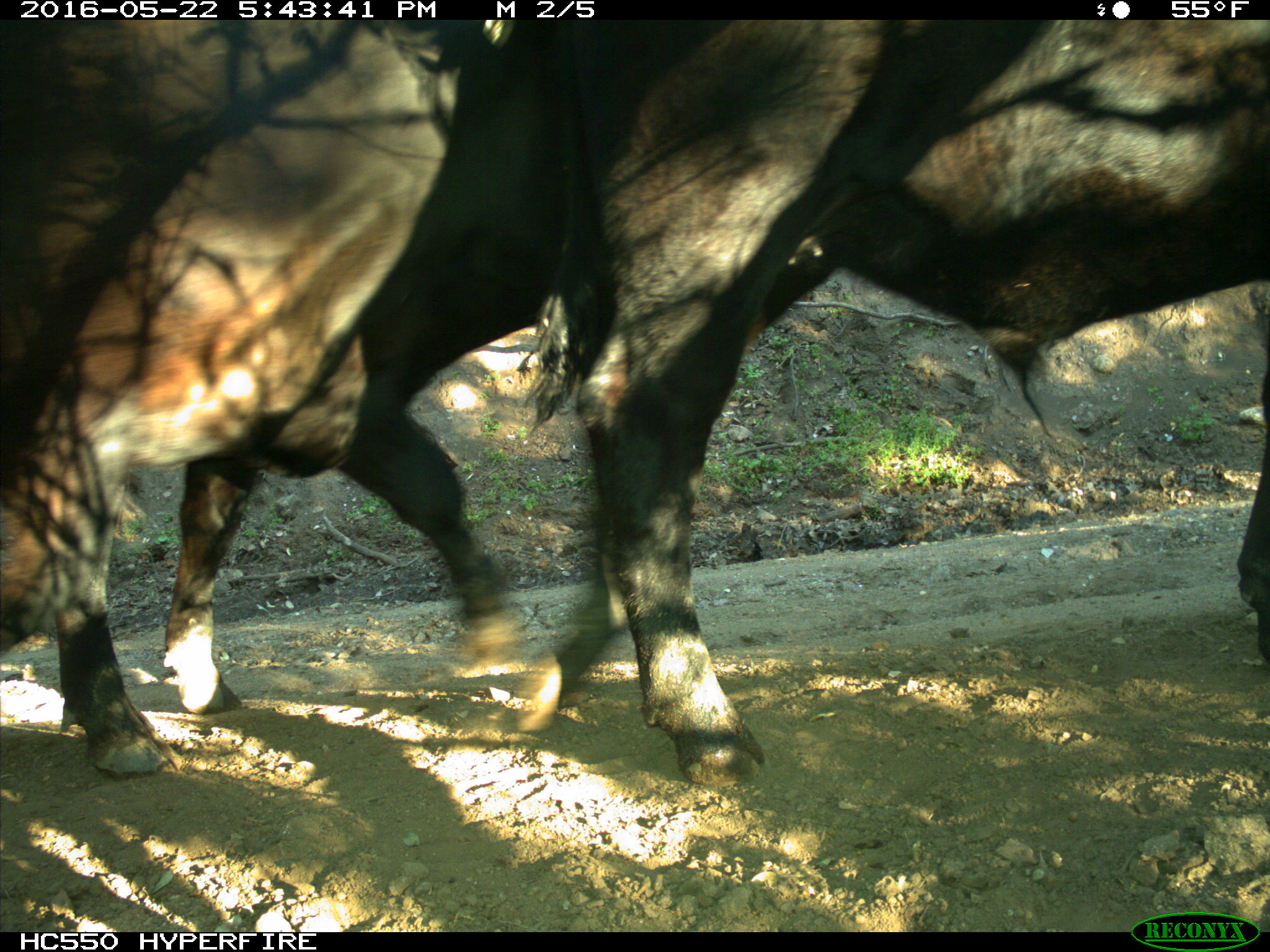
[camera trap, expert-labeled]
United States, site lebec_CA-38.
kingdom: Animalia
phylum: Chordata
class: Mammalia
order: Artiodactyla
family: Bovidae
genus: Bos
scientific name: Bos taurus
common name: domestic cow